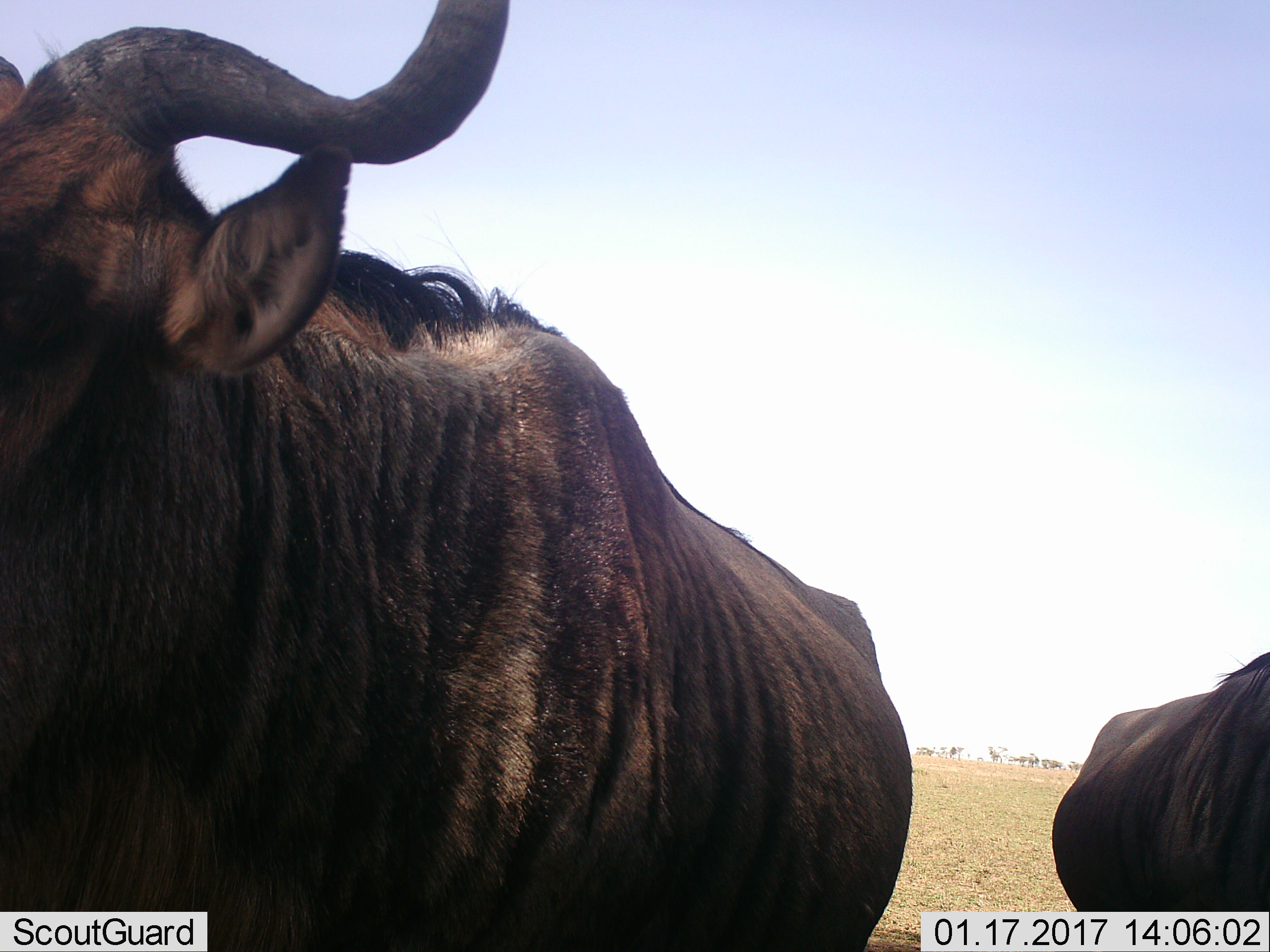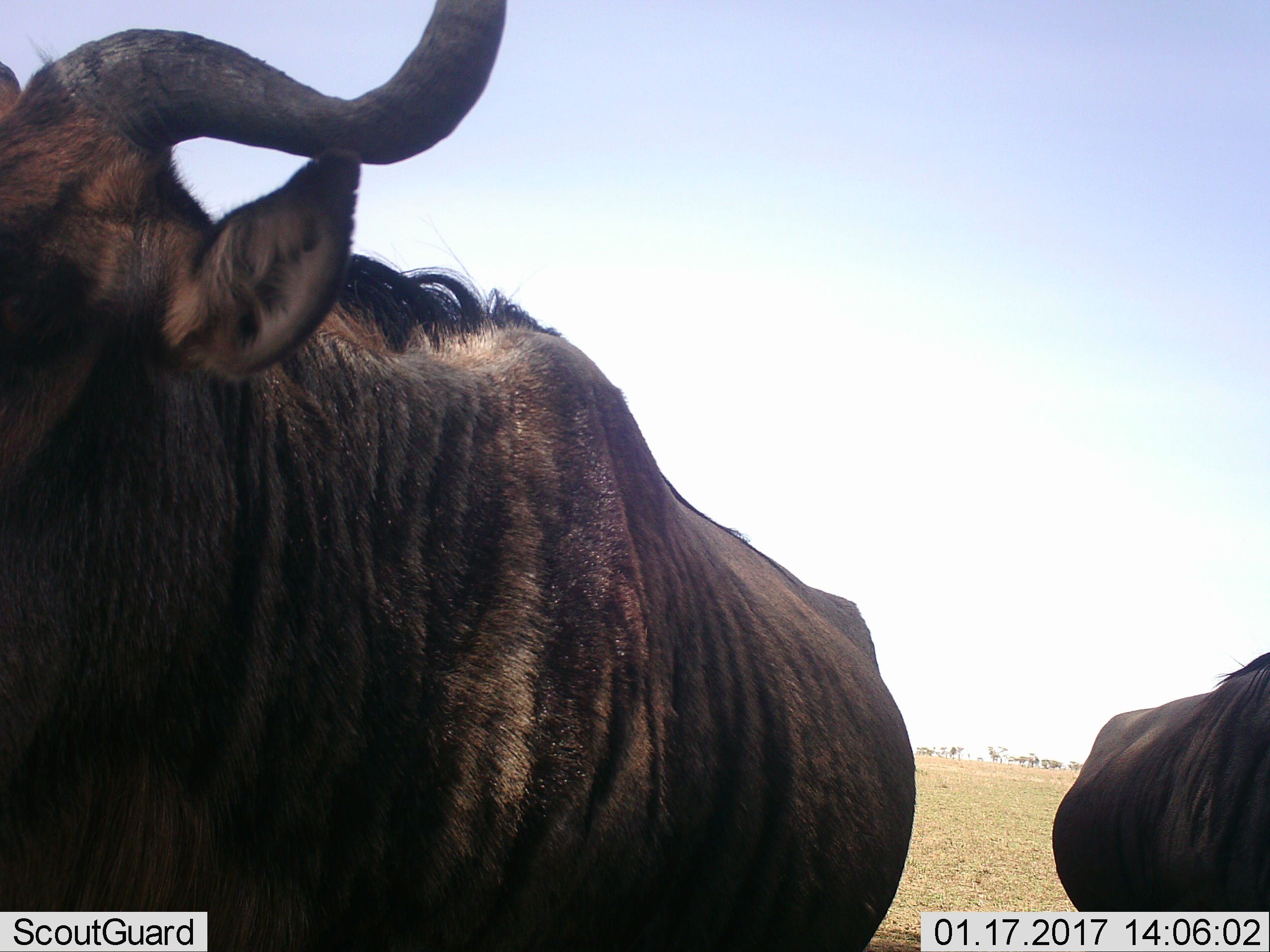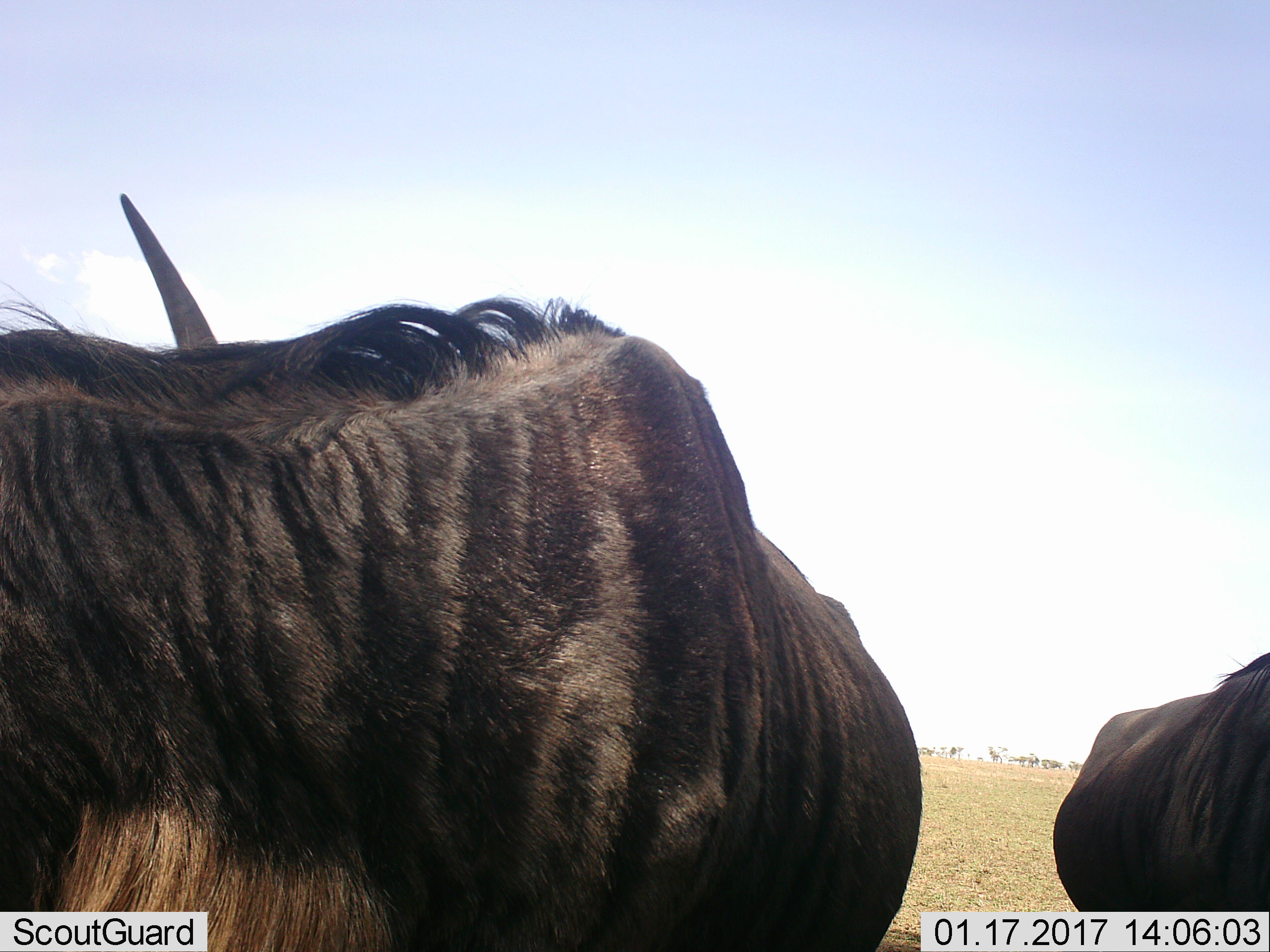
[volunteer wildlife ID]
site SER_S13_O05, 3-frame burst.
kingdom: Animalia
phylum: Chordata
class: Mammalia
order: Artiodactyla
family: Bovidae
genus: Connochaetes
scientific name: Connochaetes taurinus taurinus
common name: blue wildebeest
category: wildebeestblue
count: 2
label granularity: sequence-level